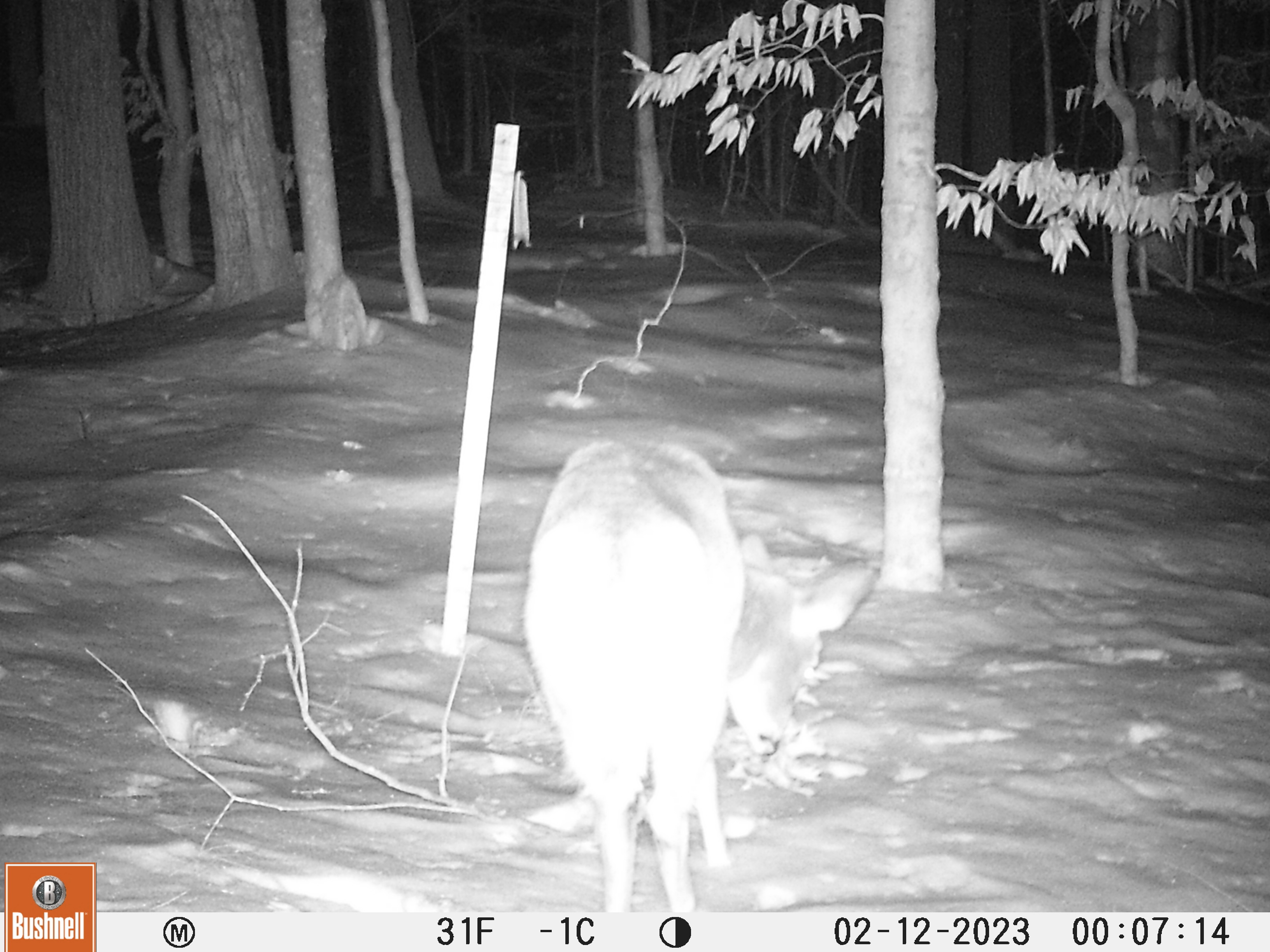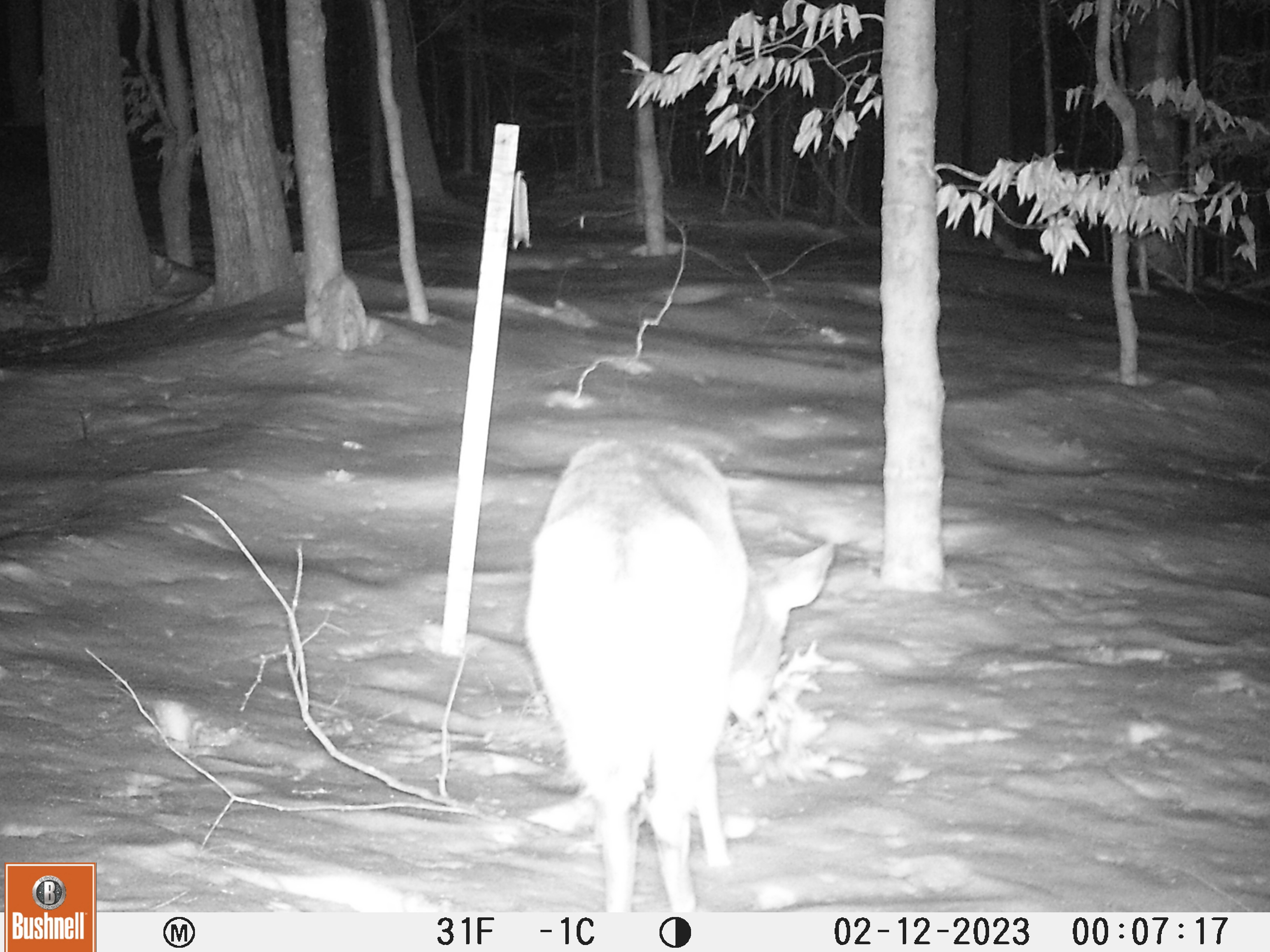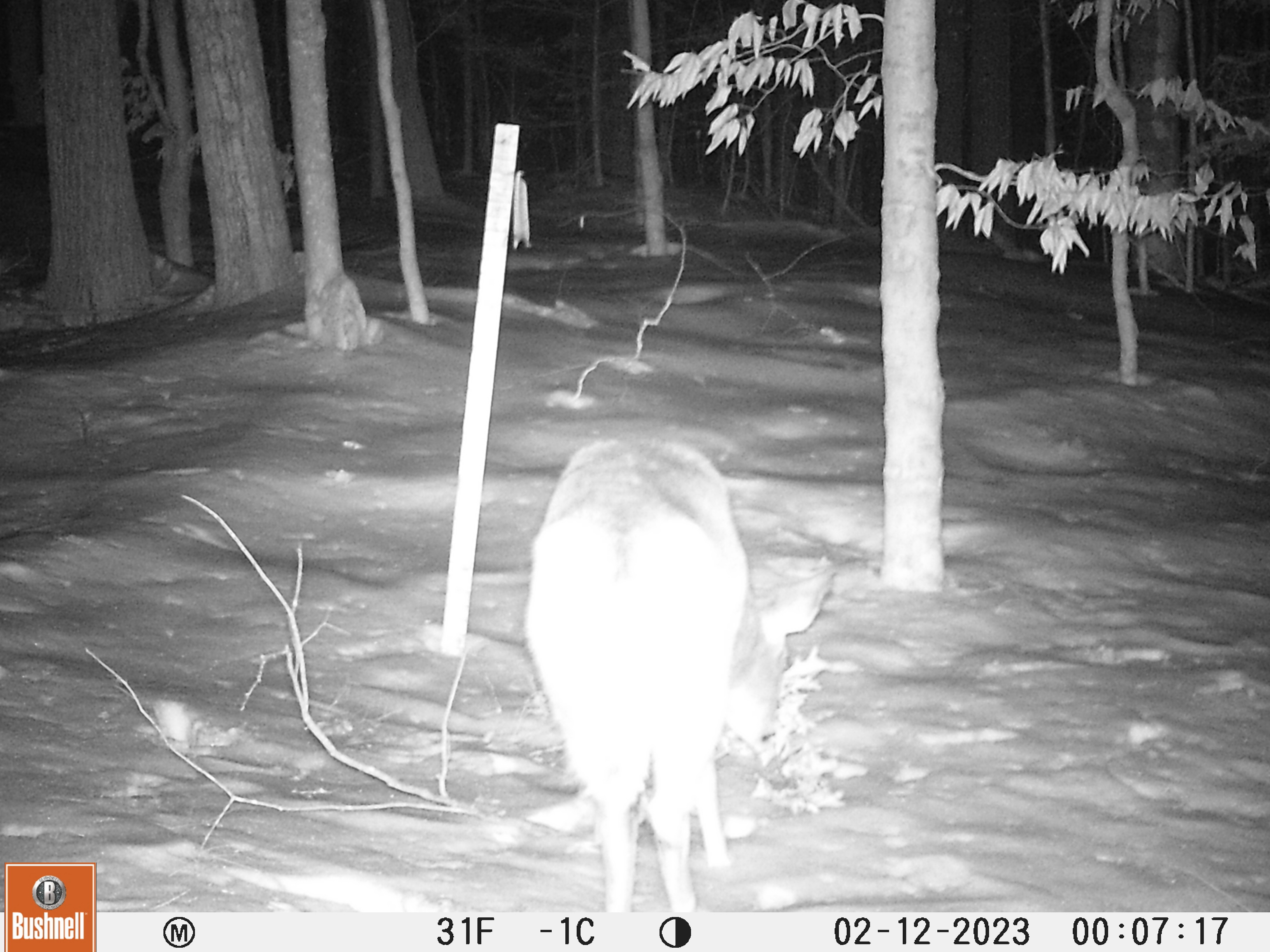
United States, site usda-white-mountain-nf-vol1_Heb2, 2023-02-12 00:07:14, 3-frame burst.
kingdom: Animalia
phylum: Chordata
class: Mammalia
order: Artiodactyla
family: Cervidae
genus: Odocoileus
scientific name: Odocoileus virginianus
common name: white-tailed deer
White-tailed deer (Odocoileus virginianus).